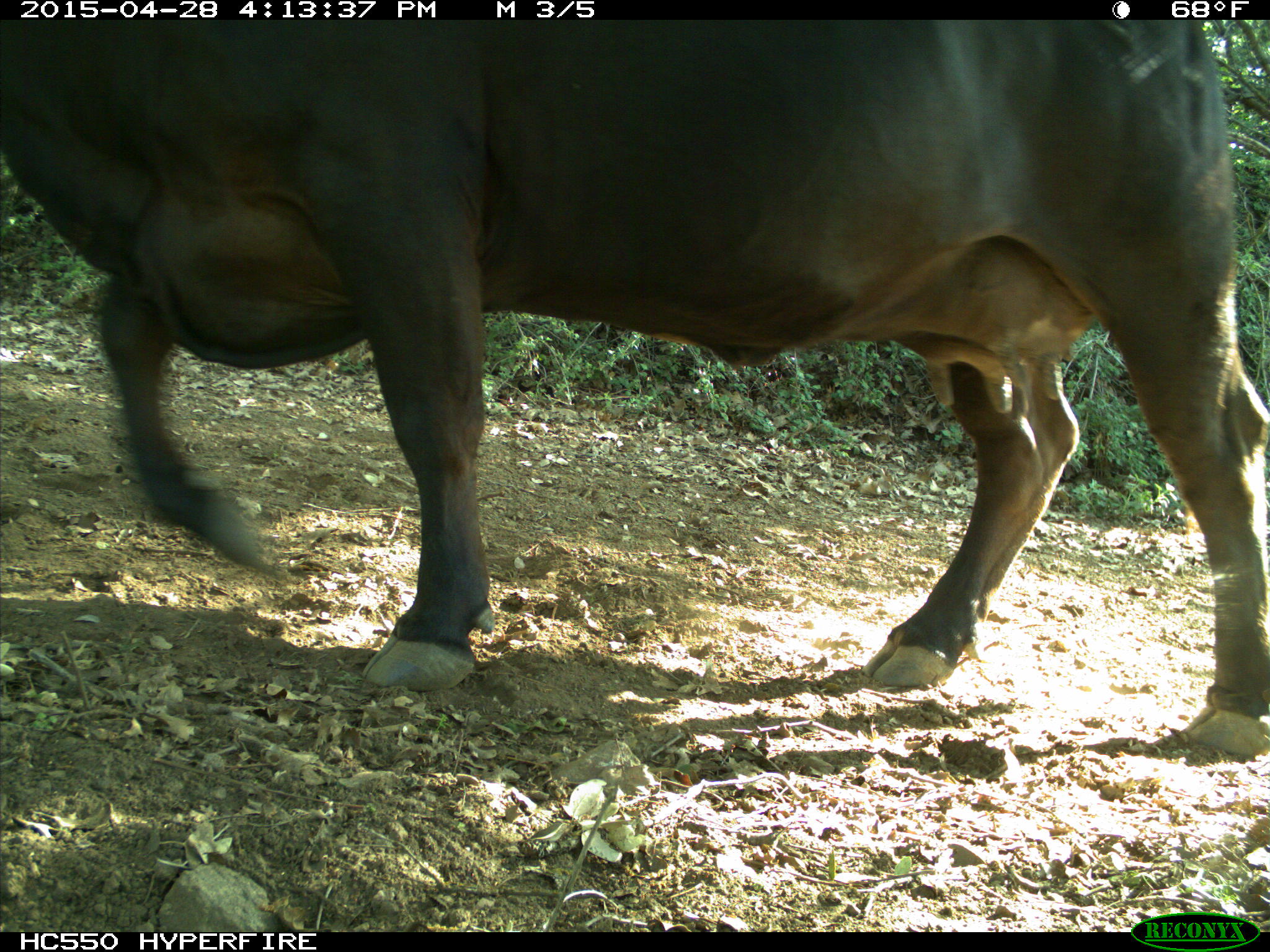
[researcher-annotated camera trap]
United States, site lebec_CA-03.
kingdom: Animalia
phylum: Chordata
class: Mammalia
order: Artiodactyla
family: Bovidae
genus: Bos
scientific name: Bos taurus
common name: domestic cow